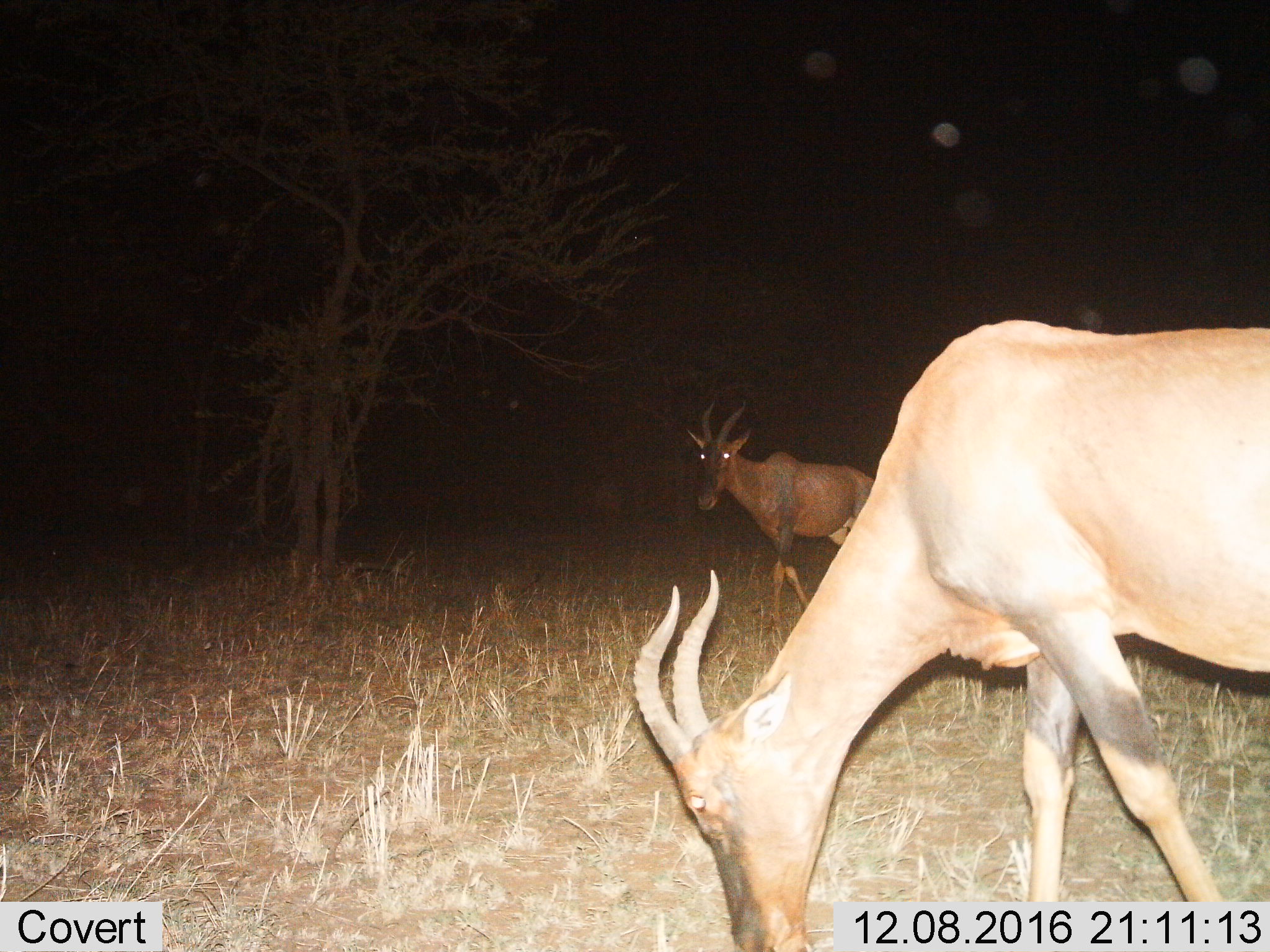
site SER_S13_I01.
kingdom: Animalia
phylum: Chordata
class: Mammalia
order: Artiodactyla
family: Bovidae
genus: Damaliscus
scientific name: Damaliscus lunatus jimela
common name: topi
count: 2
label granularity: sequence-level